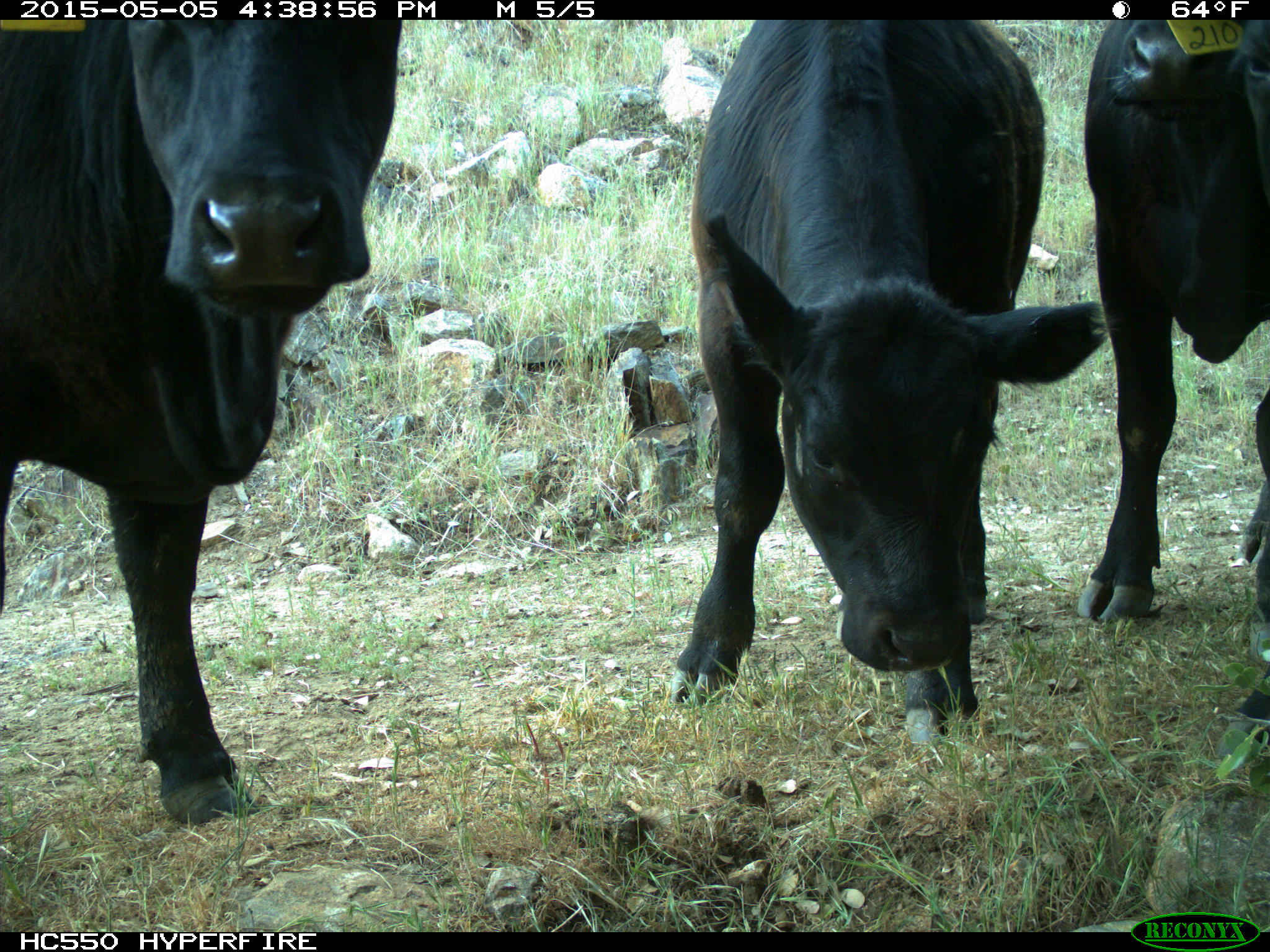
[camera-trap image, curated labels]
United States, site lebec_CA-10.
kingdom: Animalia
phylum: Chordata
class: Mammalia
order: Artiodactyla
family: Bovidae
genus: Bos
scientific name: Bos taurus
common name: domestic cow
Bos taurus (domestic cow).